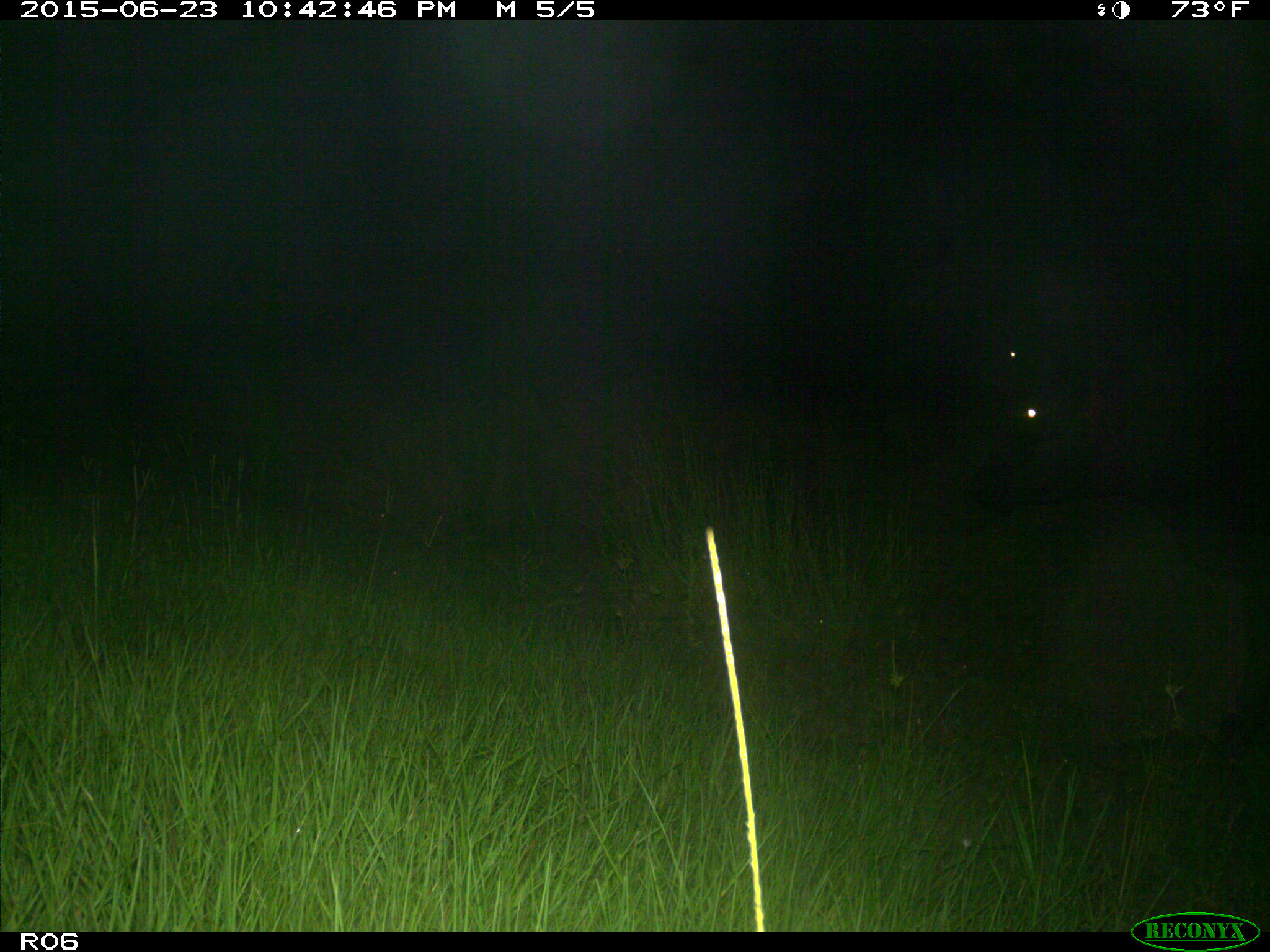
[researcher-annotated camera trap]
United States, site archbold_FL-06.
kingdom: Animalia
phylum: Chordata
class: Mammalia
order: Artiodactyla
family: Bovidae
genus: Bos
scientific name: Bos taurus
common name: domestic cow